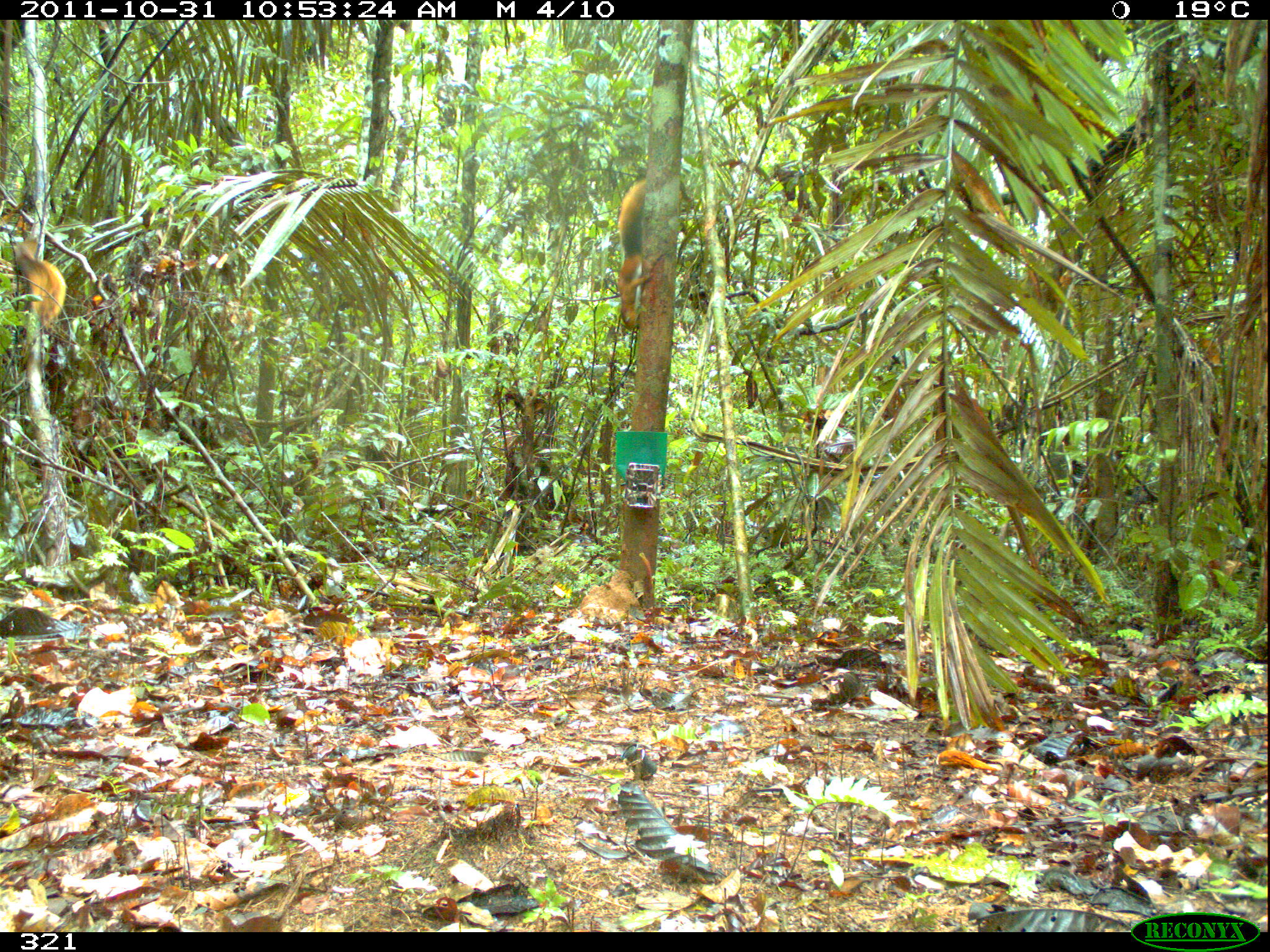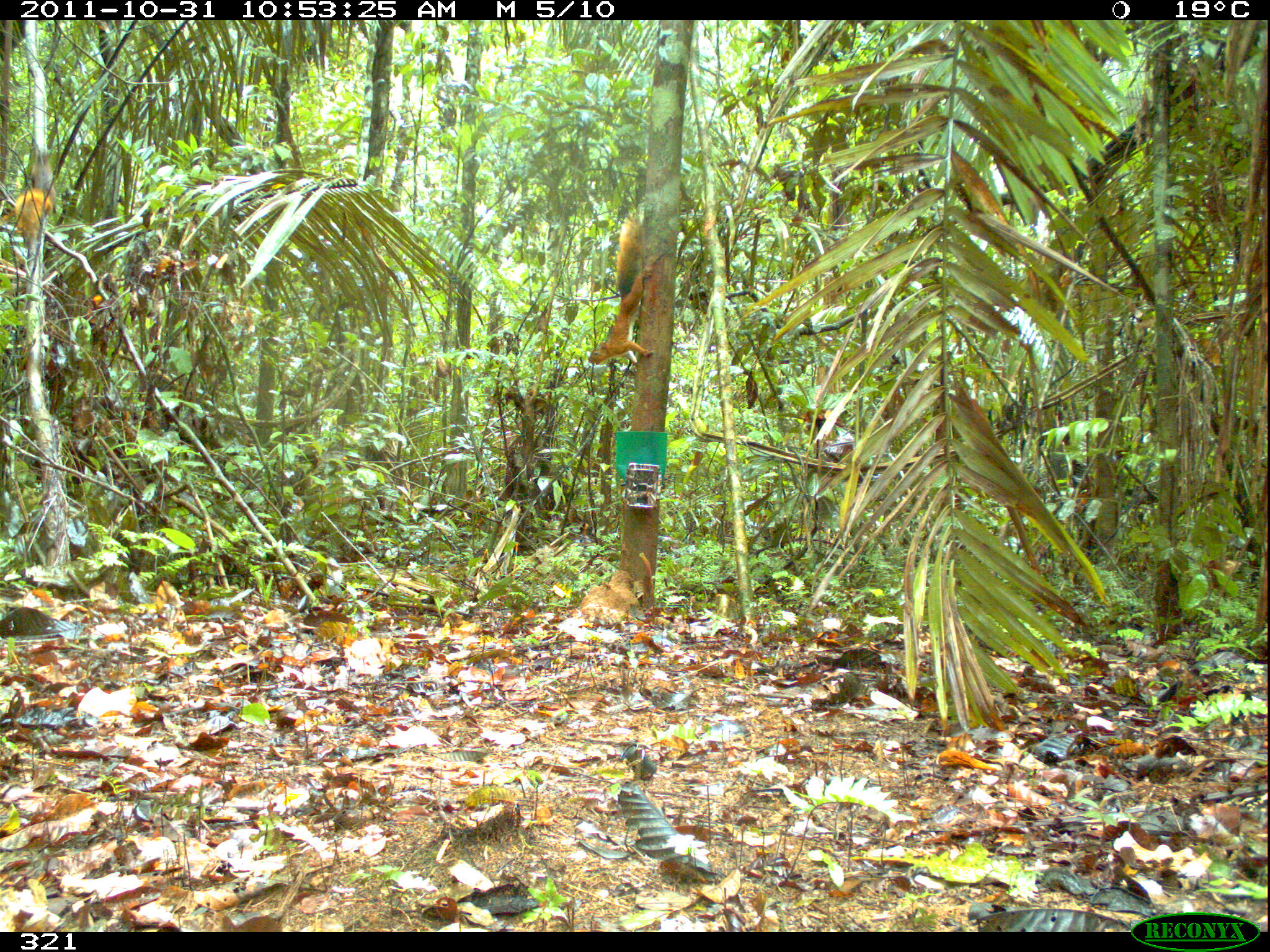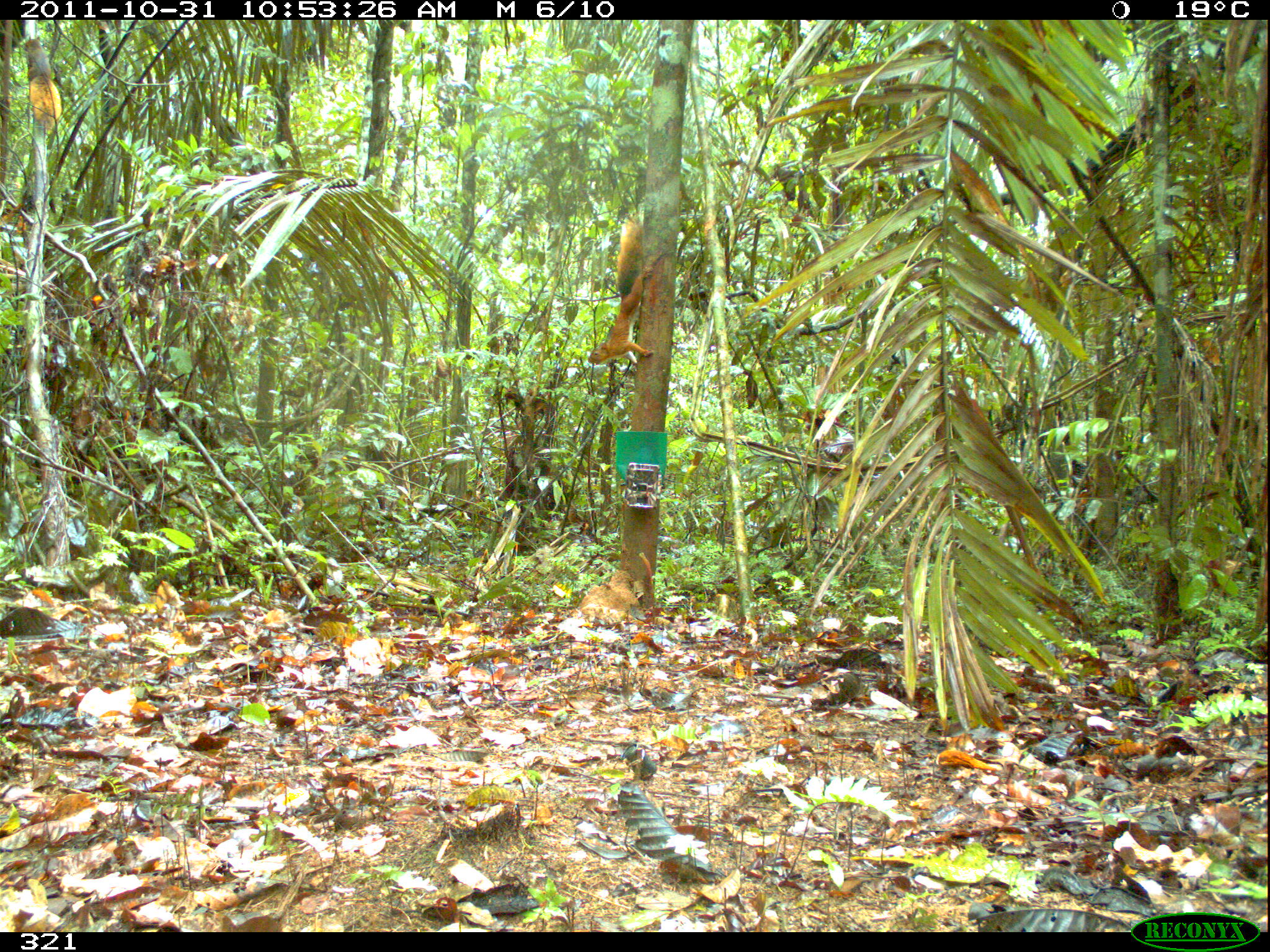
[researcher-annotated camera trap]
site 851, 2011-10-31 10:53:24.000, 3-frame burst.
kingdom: Animalia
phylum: Chordata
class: Mammalia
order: Rodentia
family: Sciuridae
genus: Sciurus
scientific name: Sciurus spadiceus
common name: southern amazon red squirrel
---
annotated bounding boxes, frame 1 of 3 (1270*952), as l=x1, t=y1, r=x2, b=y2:
sciurus spadiceus: l=617, t=180, r=655, b=331; l=15, t=236, r=66, b=331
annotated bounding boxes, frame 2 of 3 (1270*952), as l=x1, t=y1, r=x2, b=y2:
sciurus spadiceus: l=588, t=213, r=654, b=364; l=0, t=187, r=53, b=248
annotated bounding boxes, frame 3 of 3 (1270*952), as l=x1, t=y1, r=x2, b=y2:
sciurus spadiceus: l=587, t=218, r=654, b=366